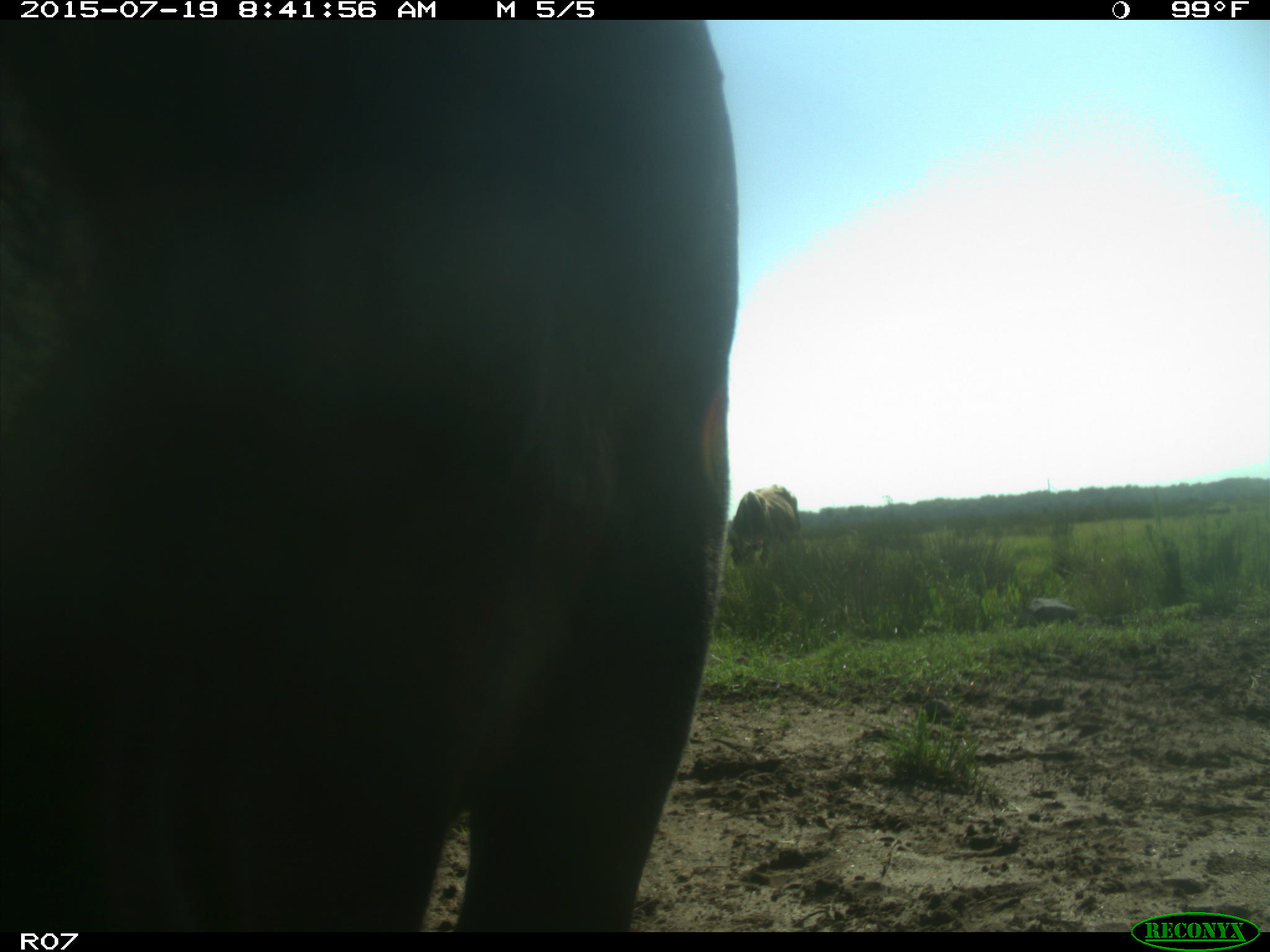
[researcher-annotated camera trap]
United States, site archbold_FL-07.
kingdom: Animalia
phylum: Chordata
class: Mammalia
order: Artiodactyla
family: Bovidae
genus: Bos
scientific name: Bos taurus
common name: domestic cow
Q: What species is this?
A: Bos taurus (domestic cow).